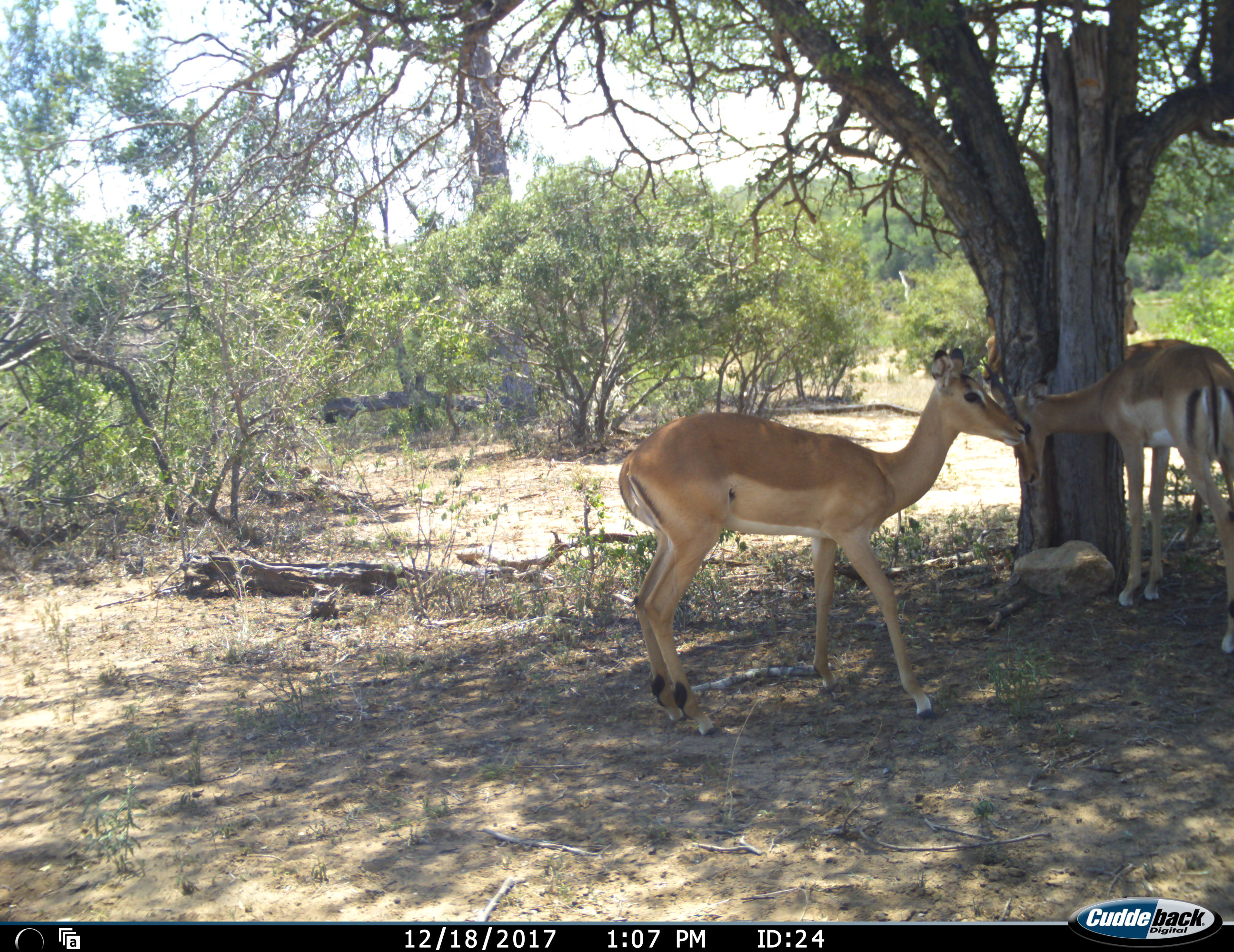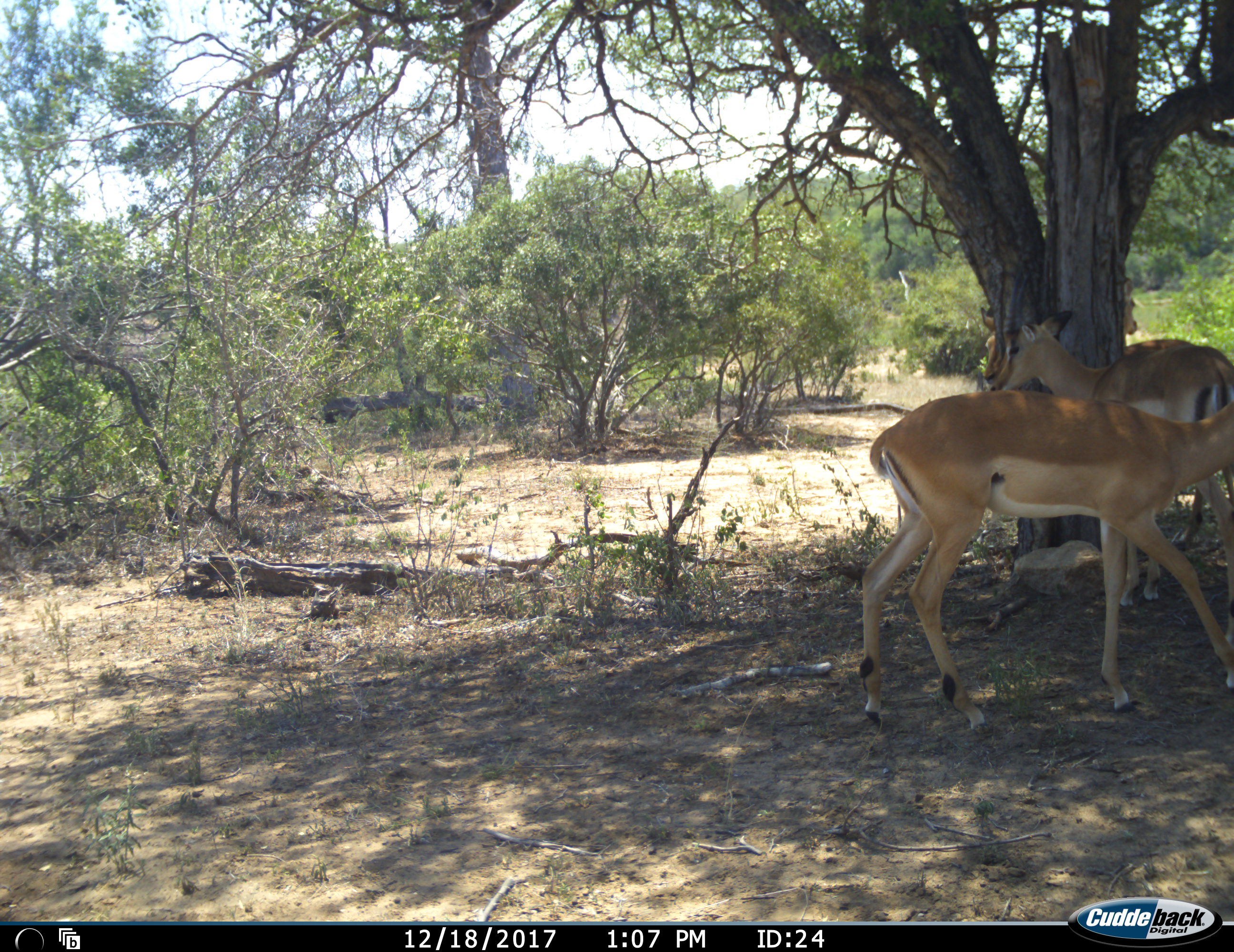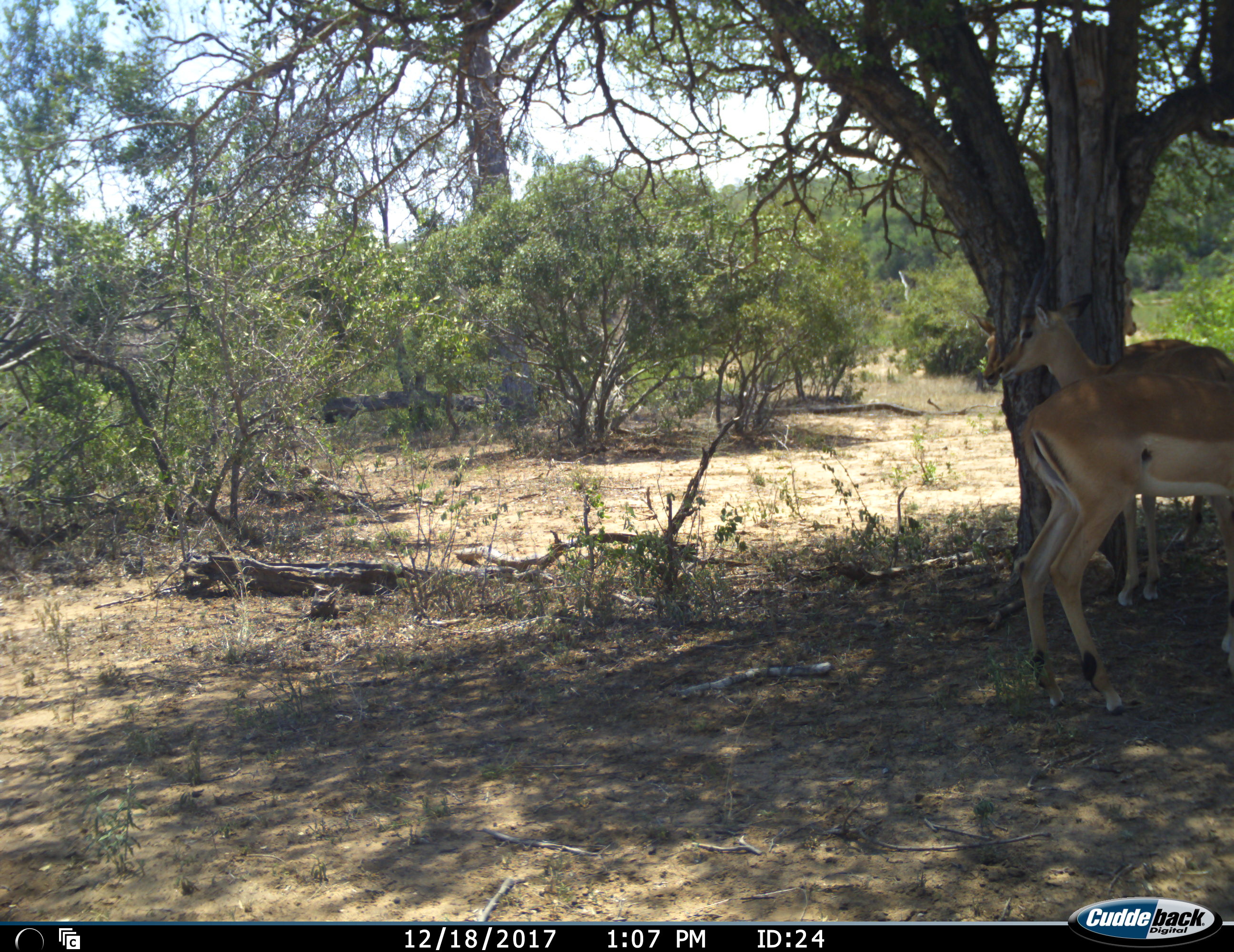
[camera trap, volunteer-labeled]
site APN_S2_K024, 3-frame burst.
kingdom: Animalia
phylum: Chordata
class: Mammalia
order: Artiodactyla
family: Bovidae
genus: Aepyceros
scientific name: Aepyceros melampus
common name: impala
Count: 3.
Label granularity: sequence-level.